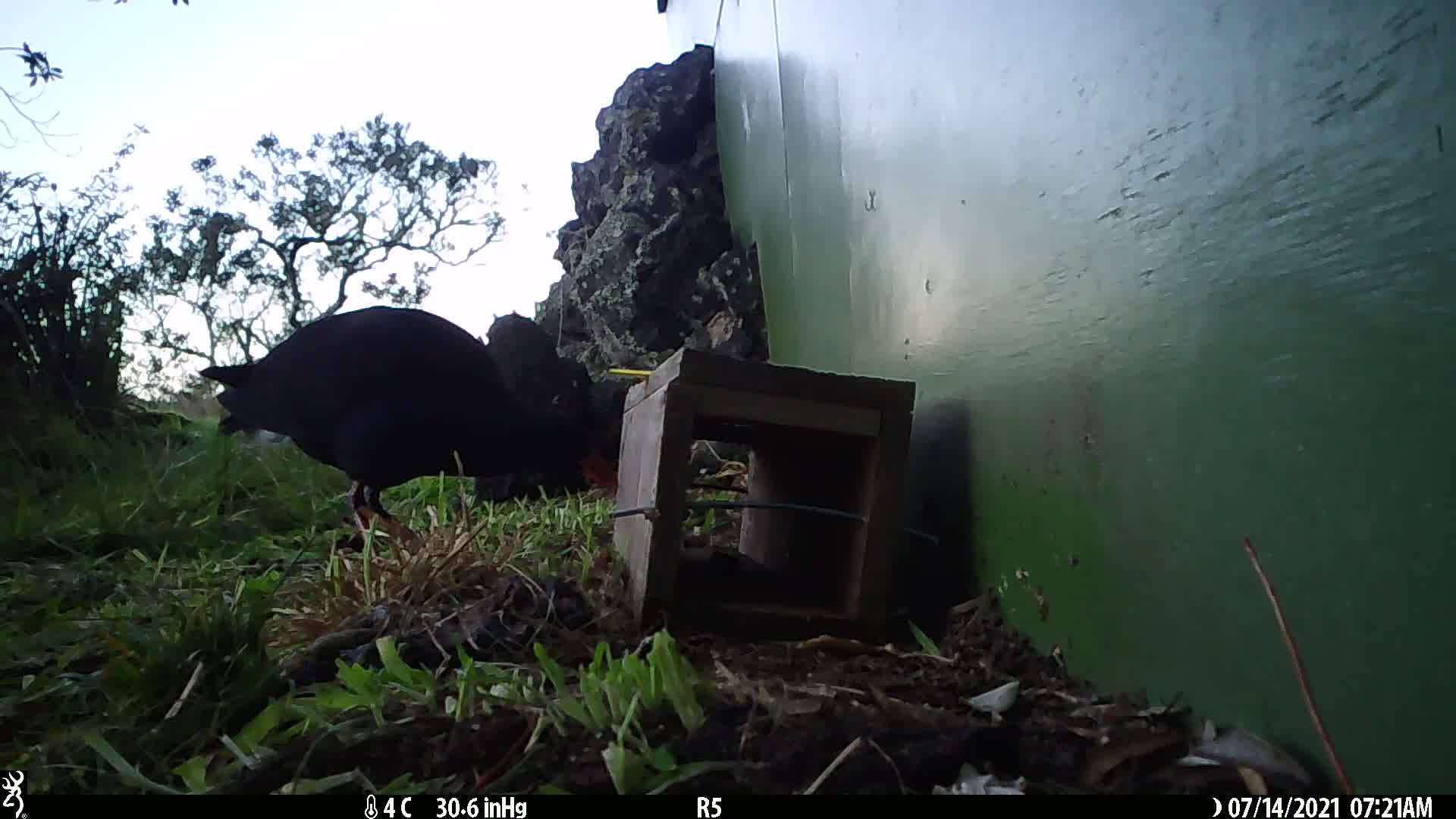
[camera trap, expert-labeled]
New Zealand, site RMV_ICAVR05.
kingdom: Animalia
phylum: Chordata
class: Aves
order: Gruiformes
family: Rallidae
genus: Porphyrio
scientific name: Porphyrio melanotus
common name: australasian swamphen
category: pukeko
Pukeko (australasian swamphen) (Porphyrio melanotus).